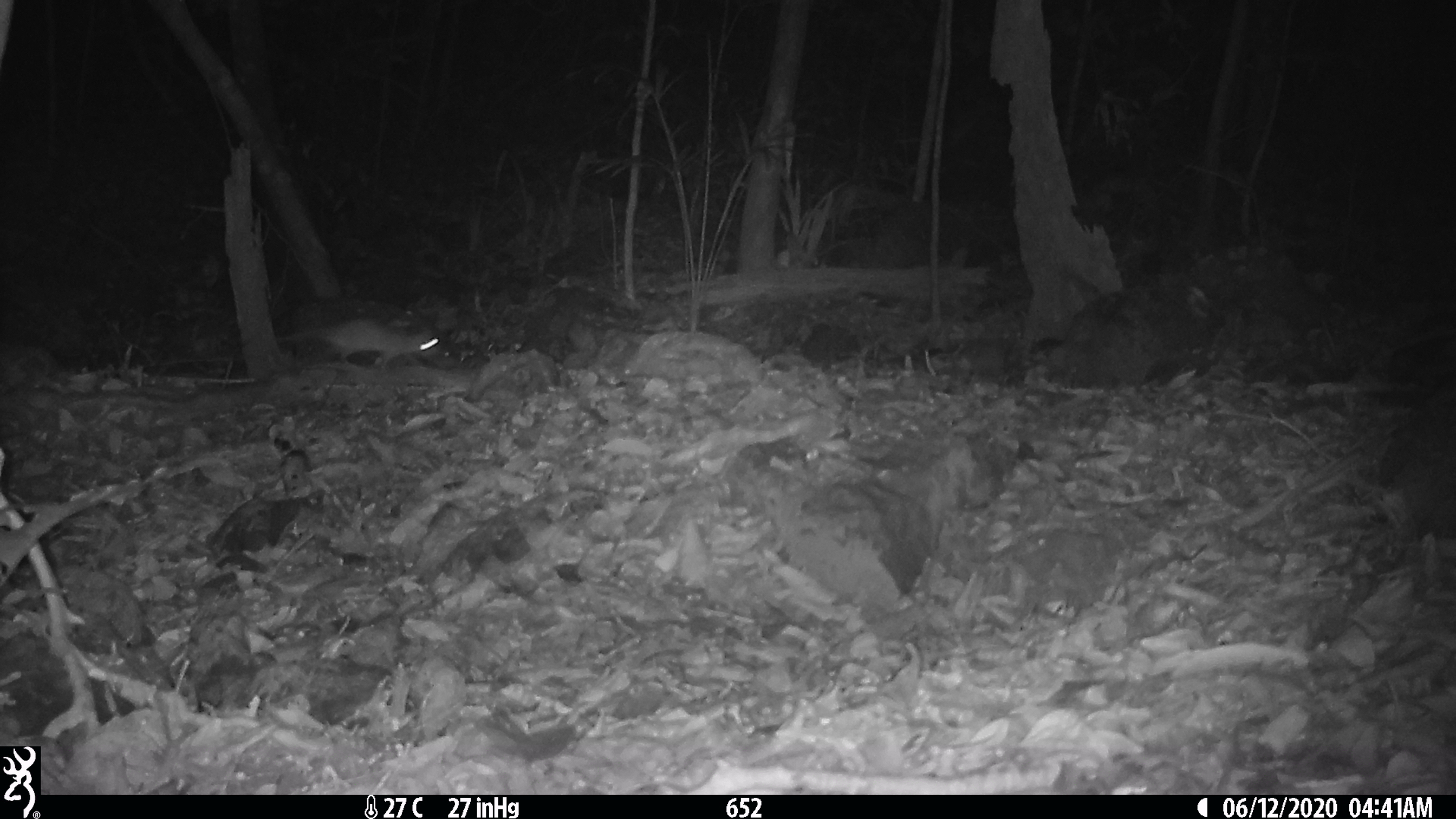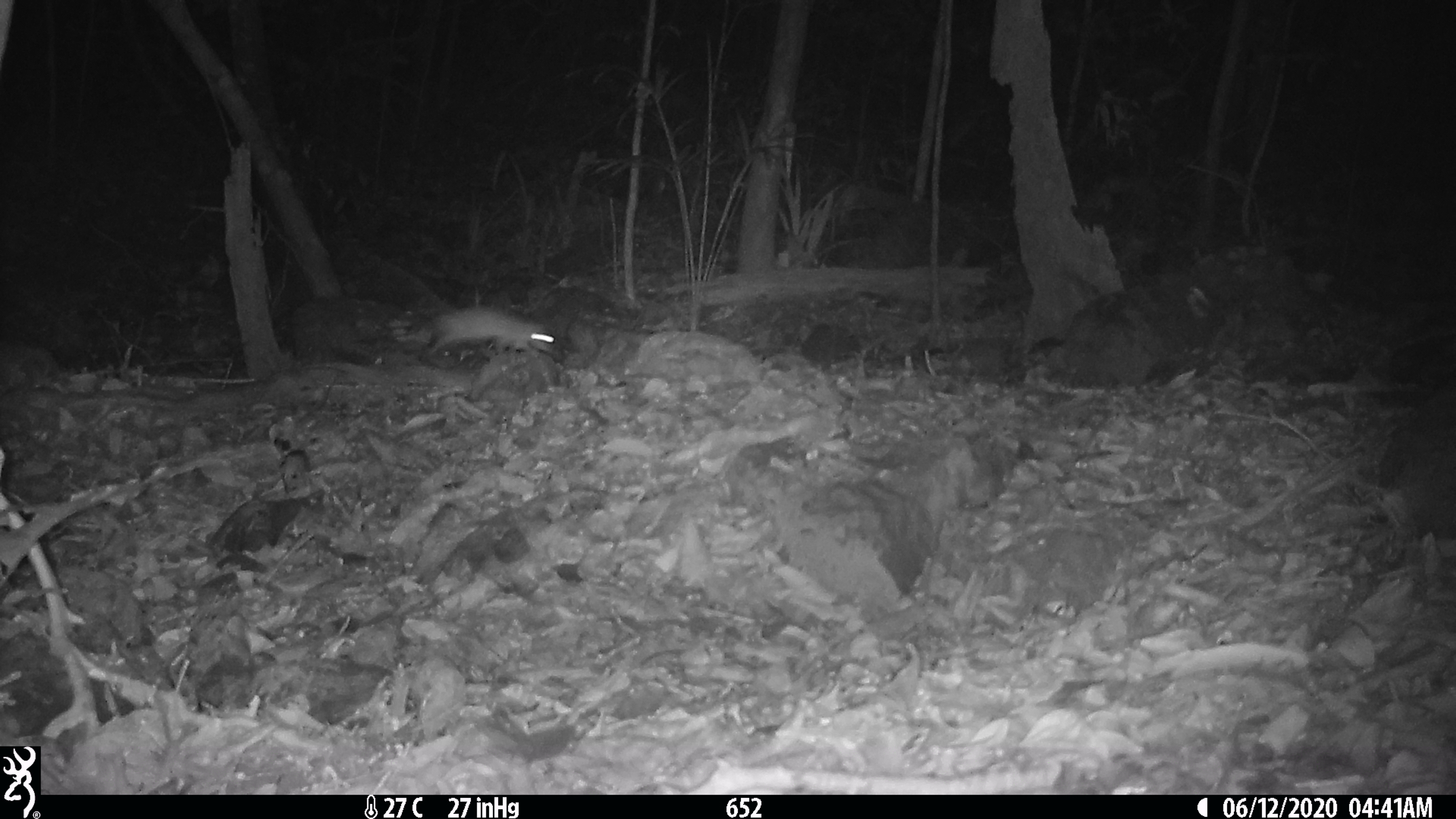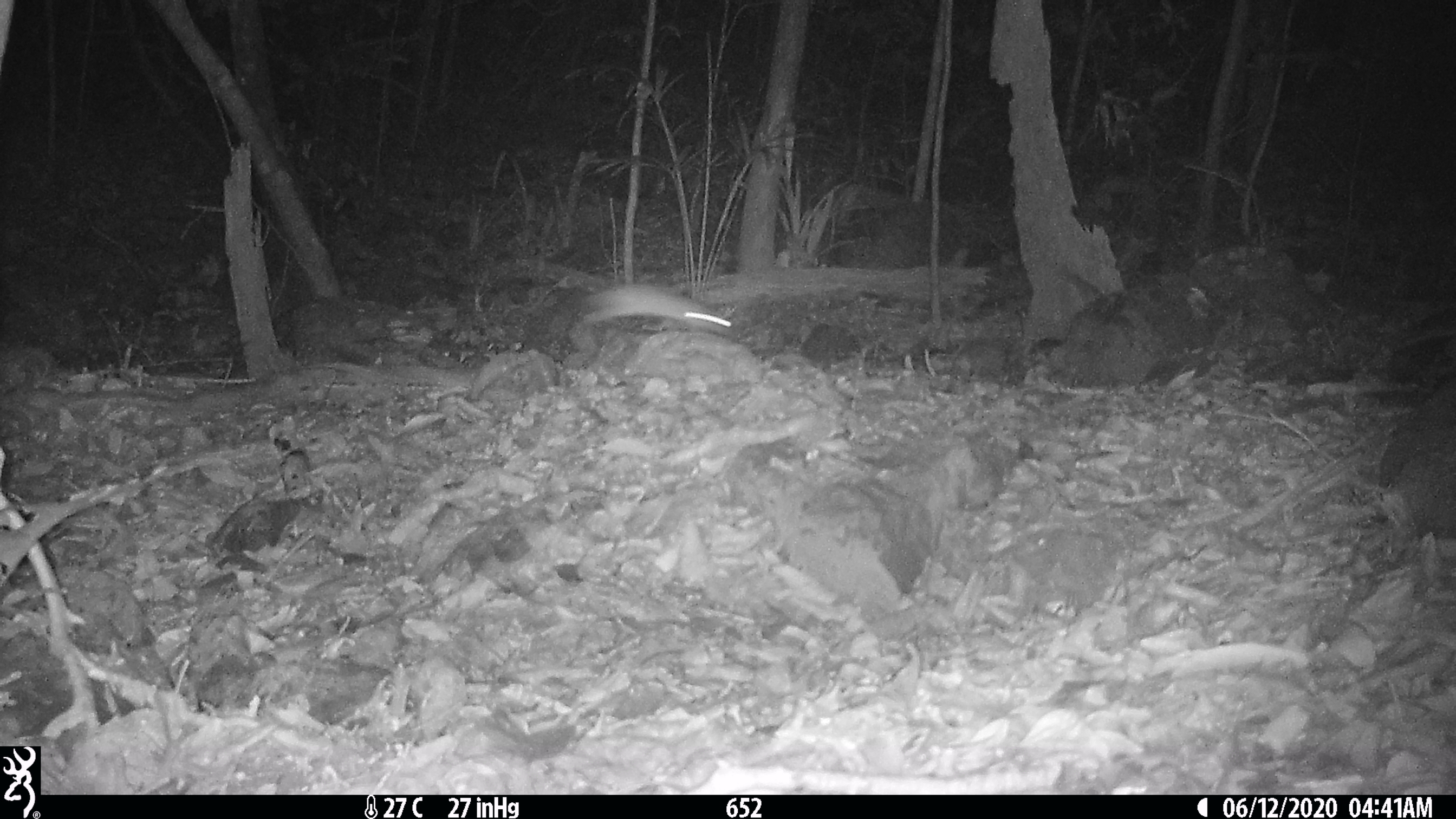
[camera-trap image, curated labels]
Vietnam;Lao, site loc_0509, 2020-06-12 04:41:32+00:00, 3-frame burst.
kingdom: Animalia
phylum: Chordata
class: Mammalia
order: Rodentia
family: Muridae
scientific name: Muridae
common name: old-world mice and rats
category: unidentified murid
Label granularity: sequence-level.